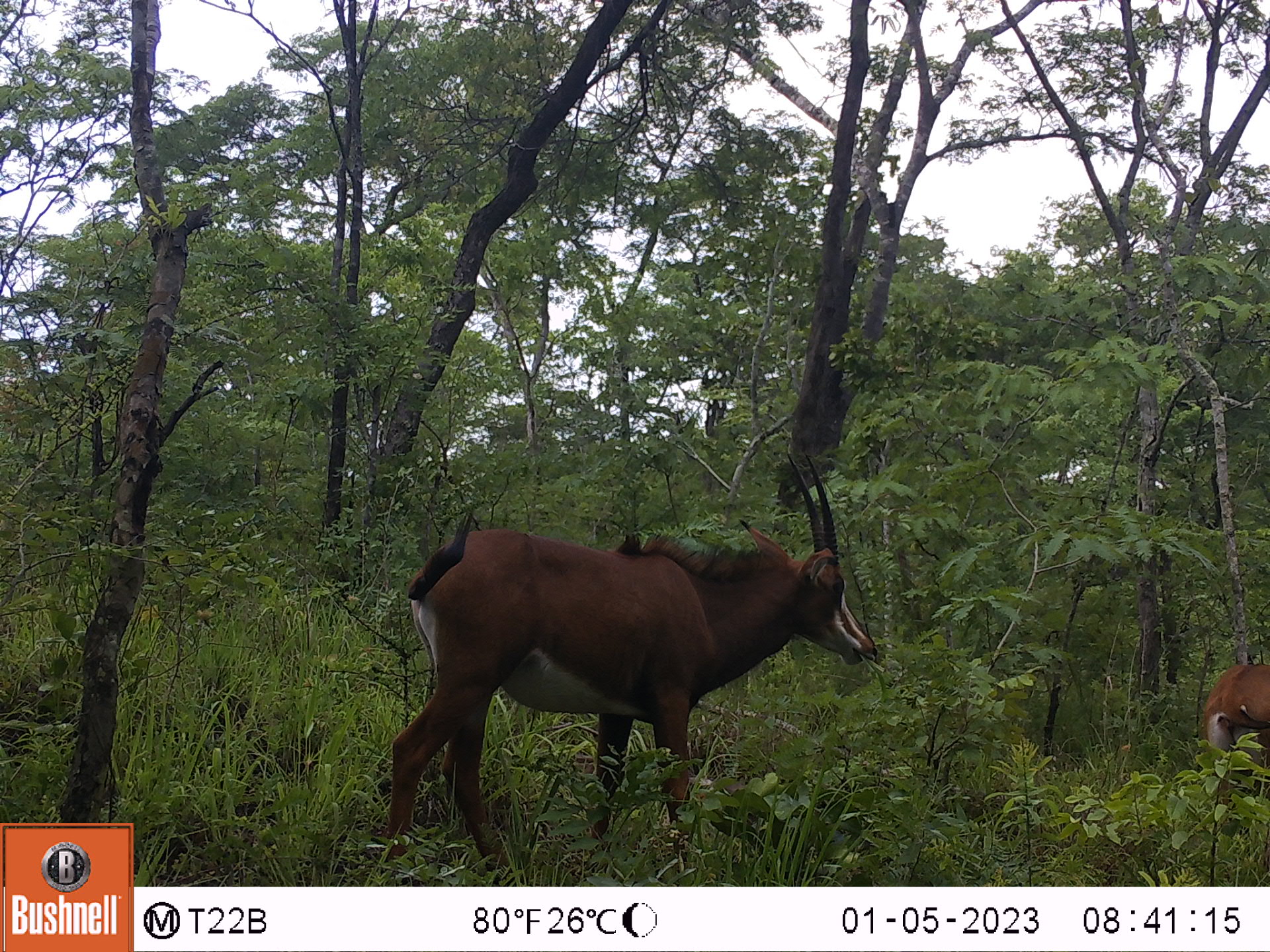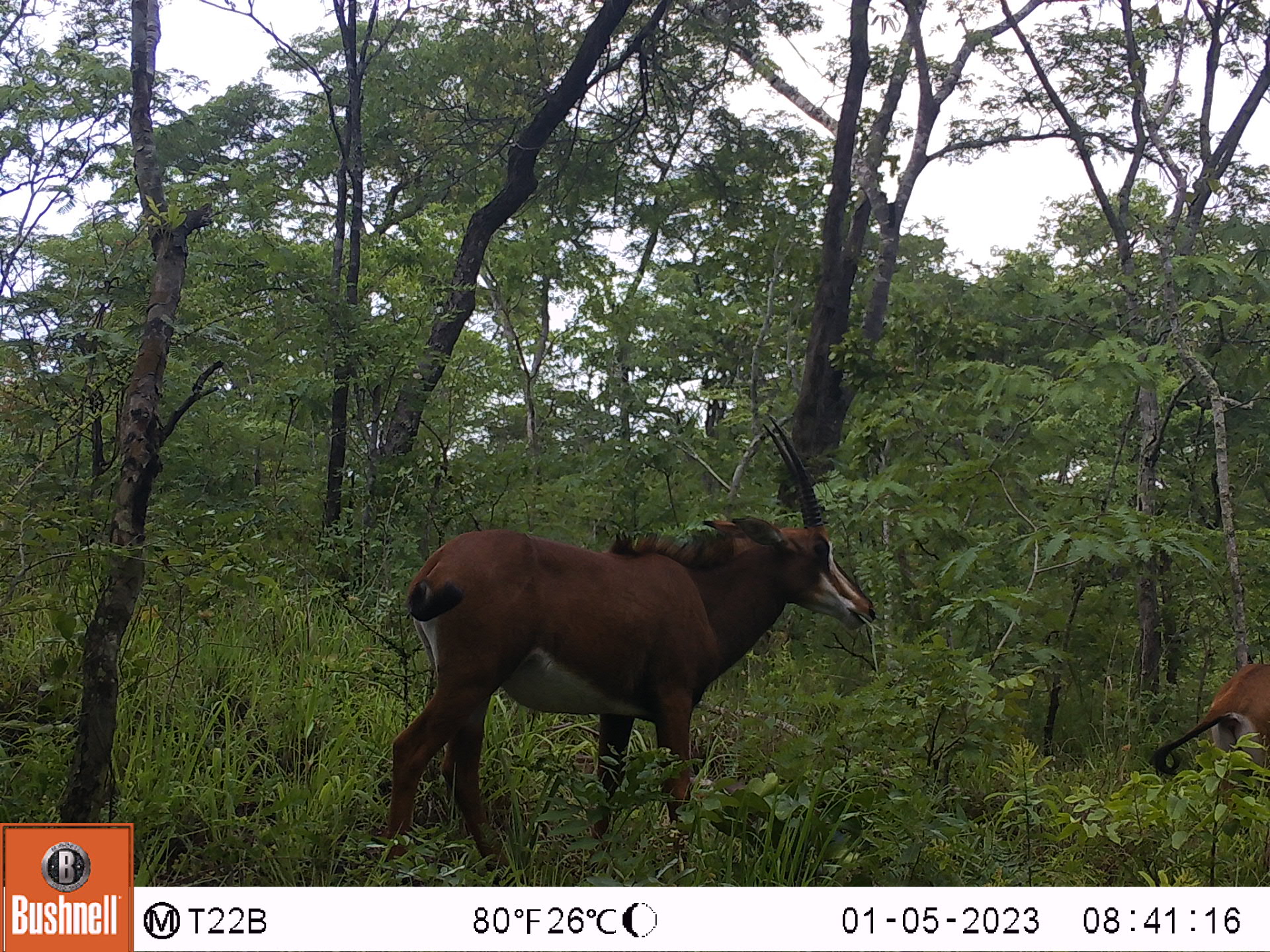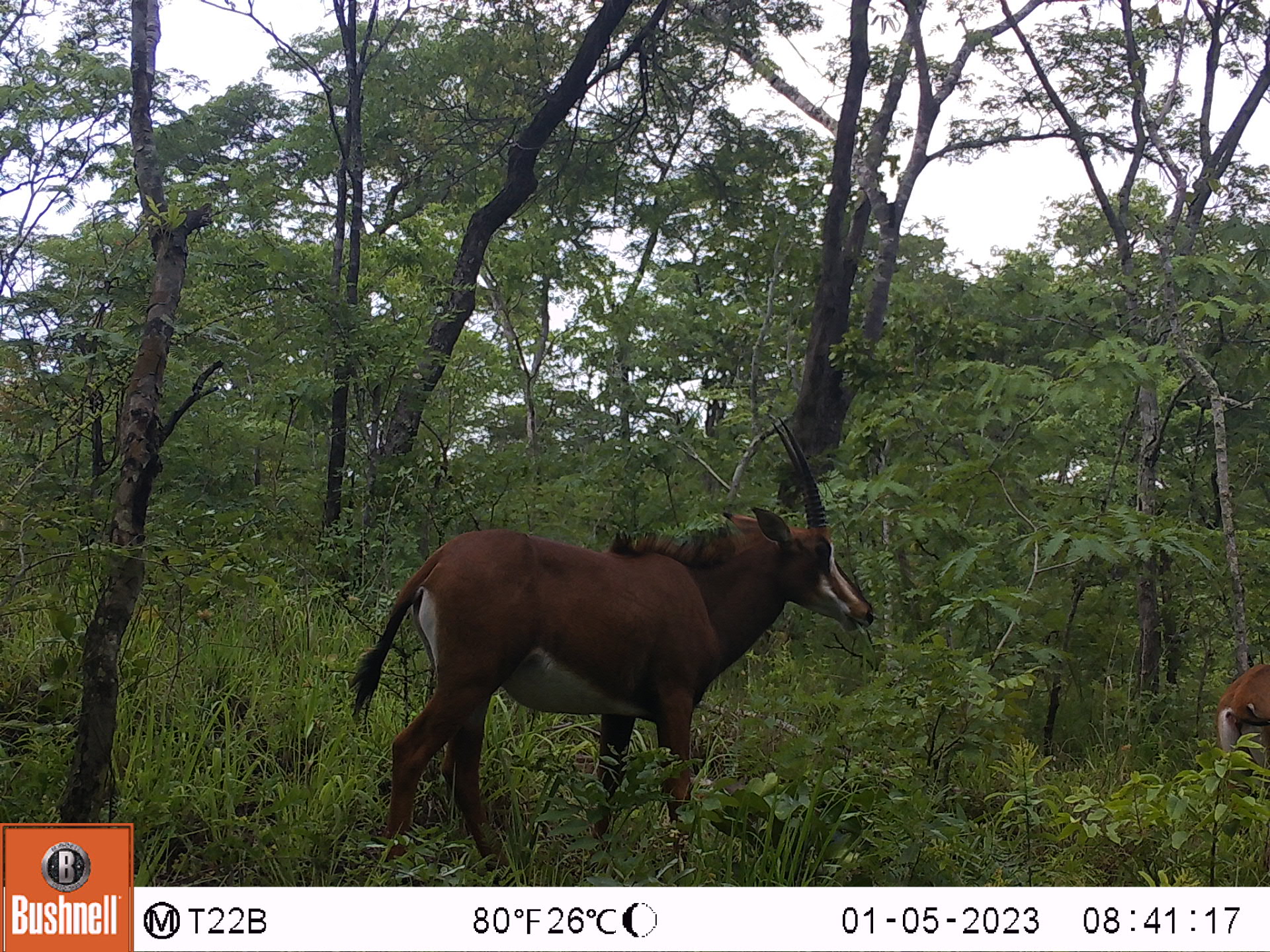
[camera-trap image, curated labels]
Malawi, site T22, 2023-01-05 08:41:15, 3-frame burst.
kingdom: Animalia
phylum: Chordata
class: Mammalia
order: Artiodactyla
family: Bovidae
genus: Hippotragus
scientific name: Hippotragus niger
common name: sable antelope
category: sable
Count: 2.